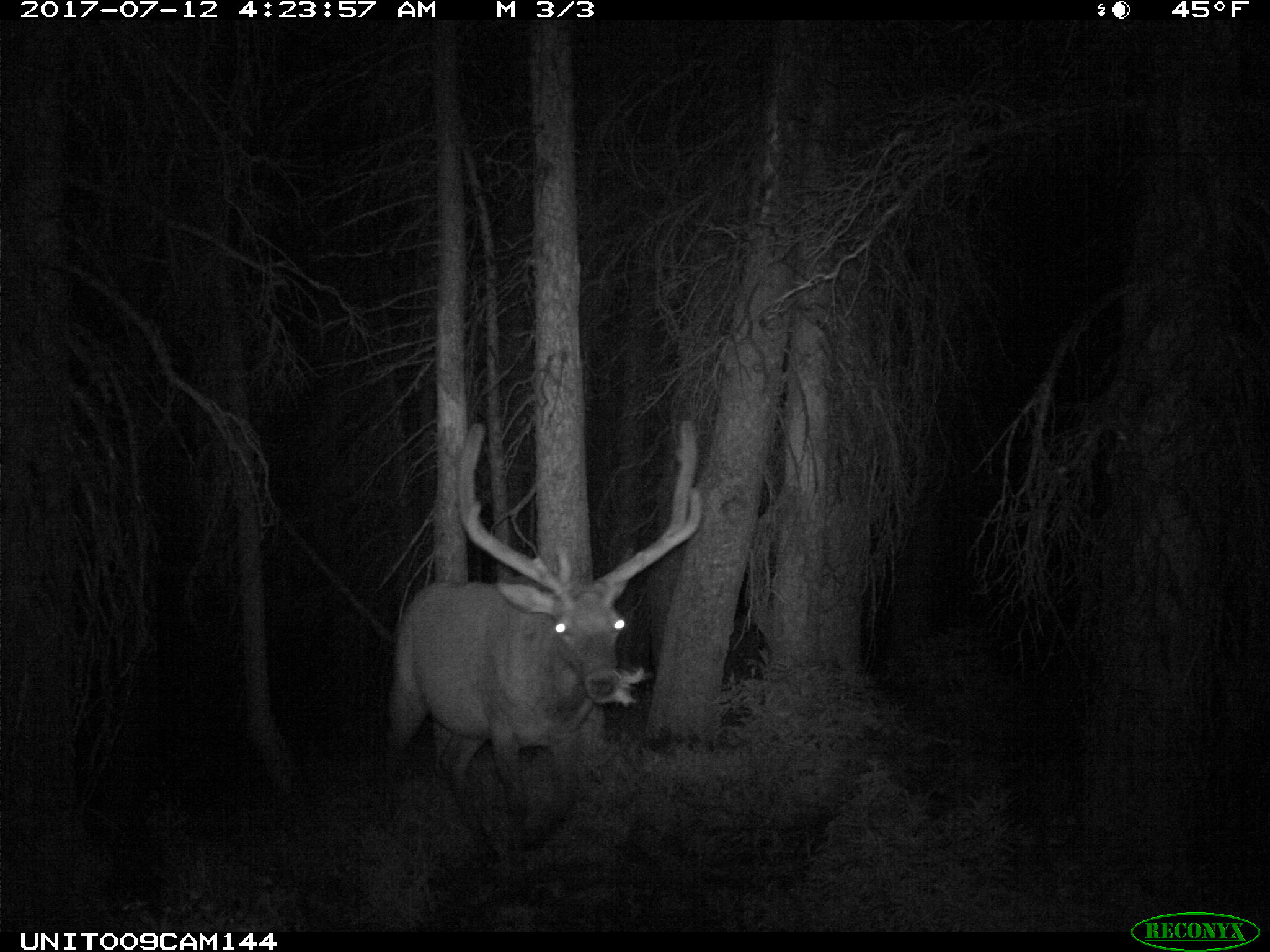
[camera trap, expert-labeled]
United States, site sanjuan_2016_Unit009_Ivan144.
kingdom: Animalia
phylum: Chordata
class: Mammalia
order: Artiodactyla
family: Cervidae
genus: Cervus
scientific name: Cervus elaphus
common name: red deer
Cervus elaphus (red deer).